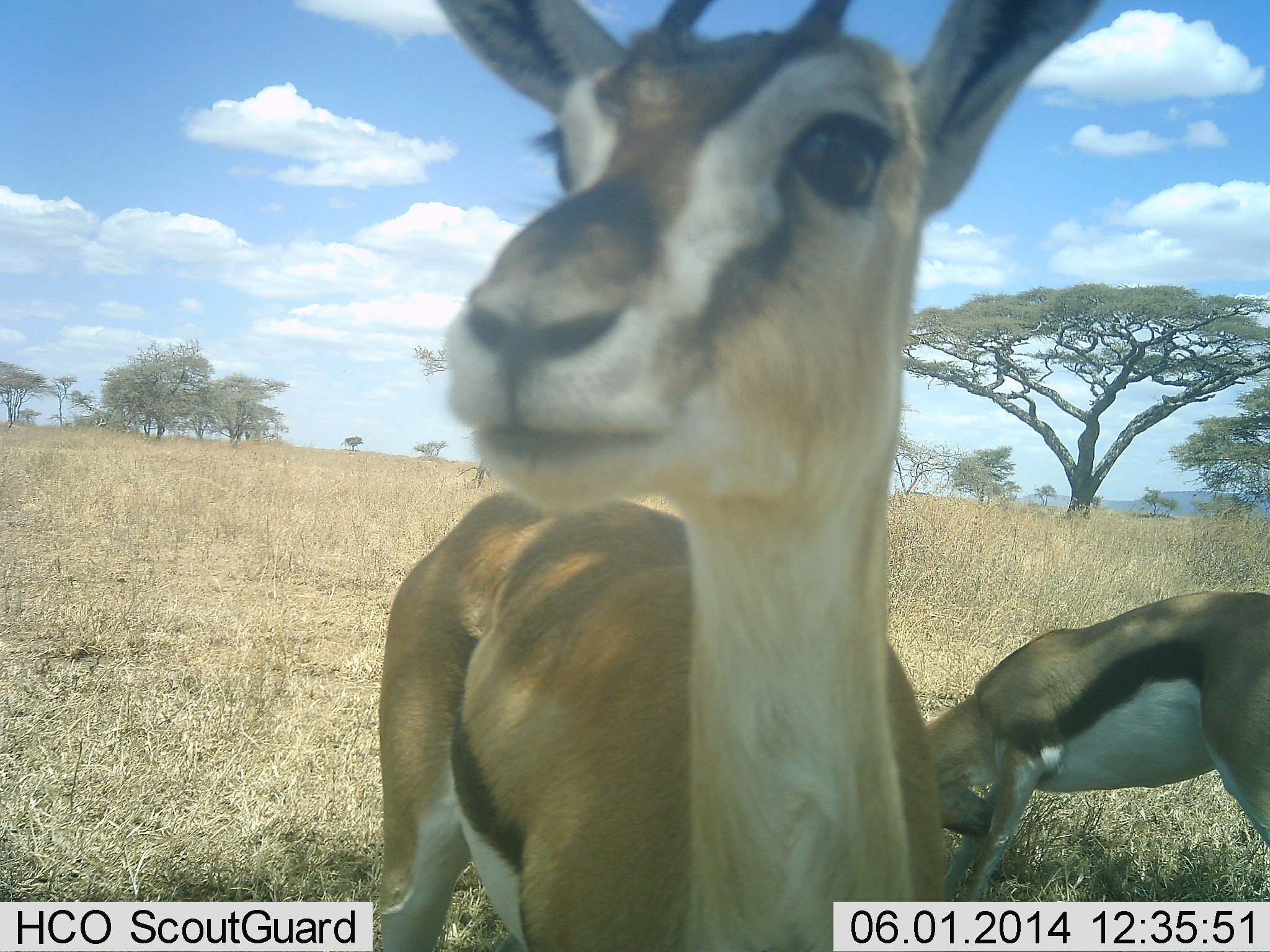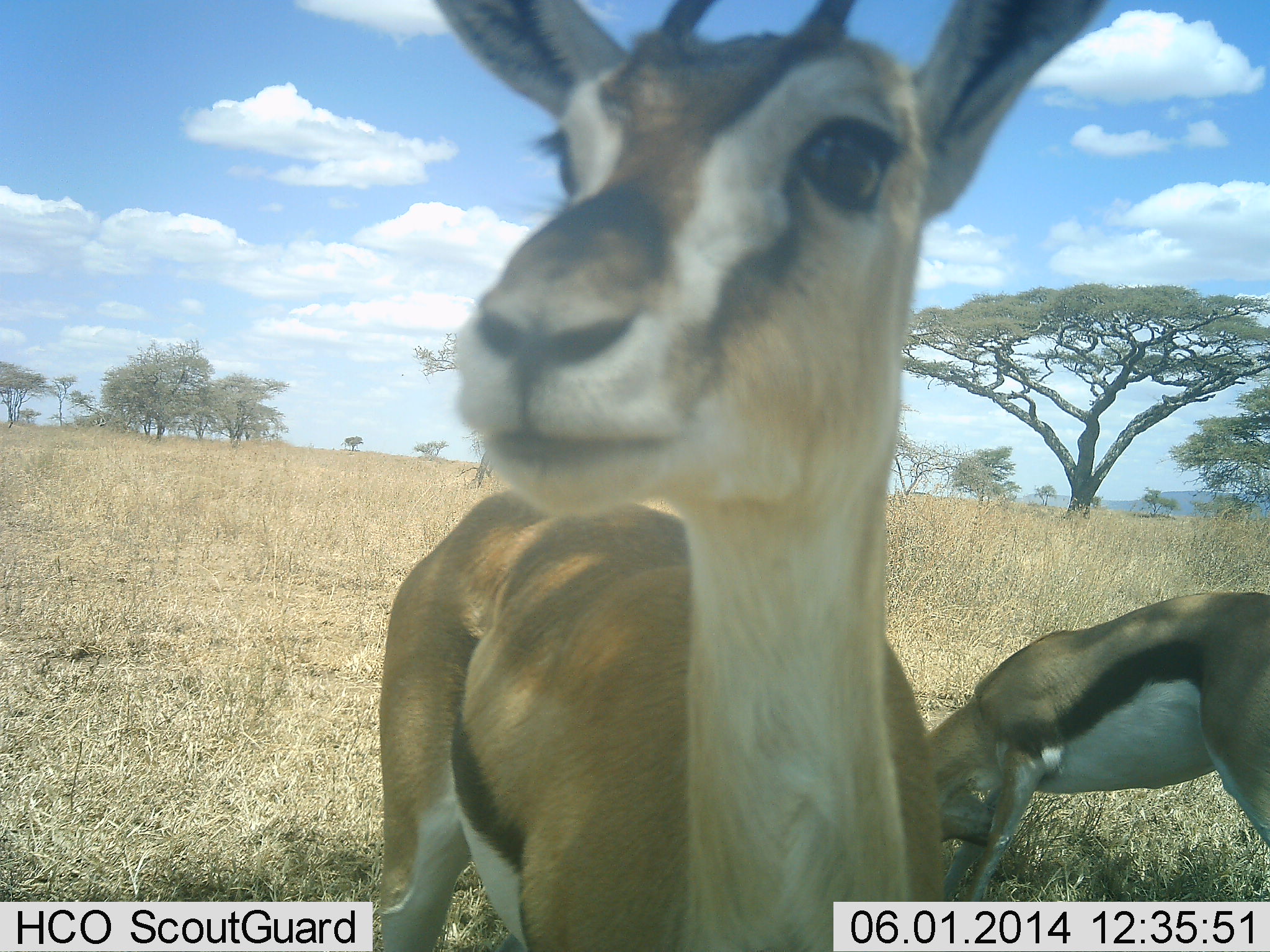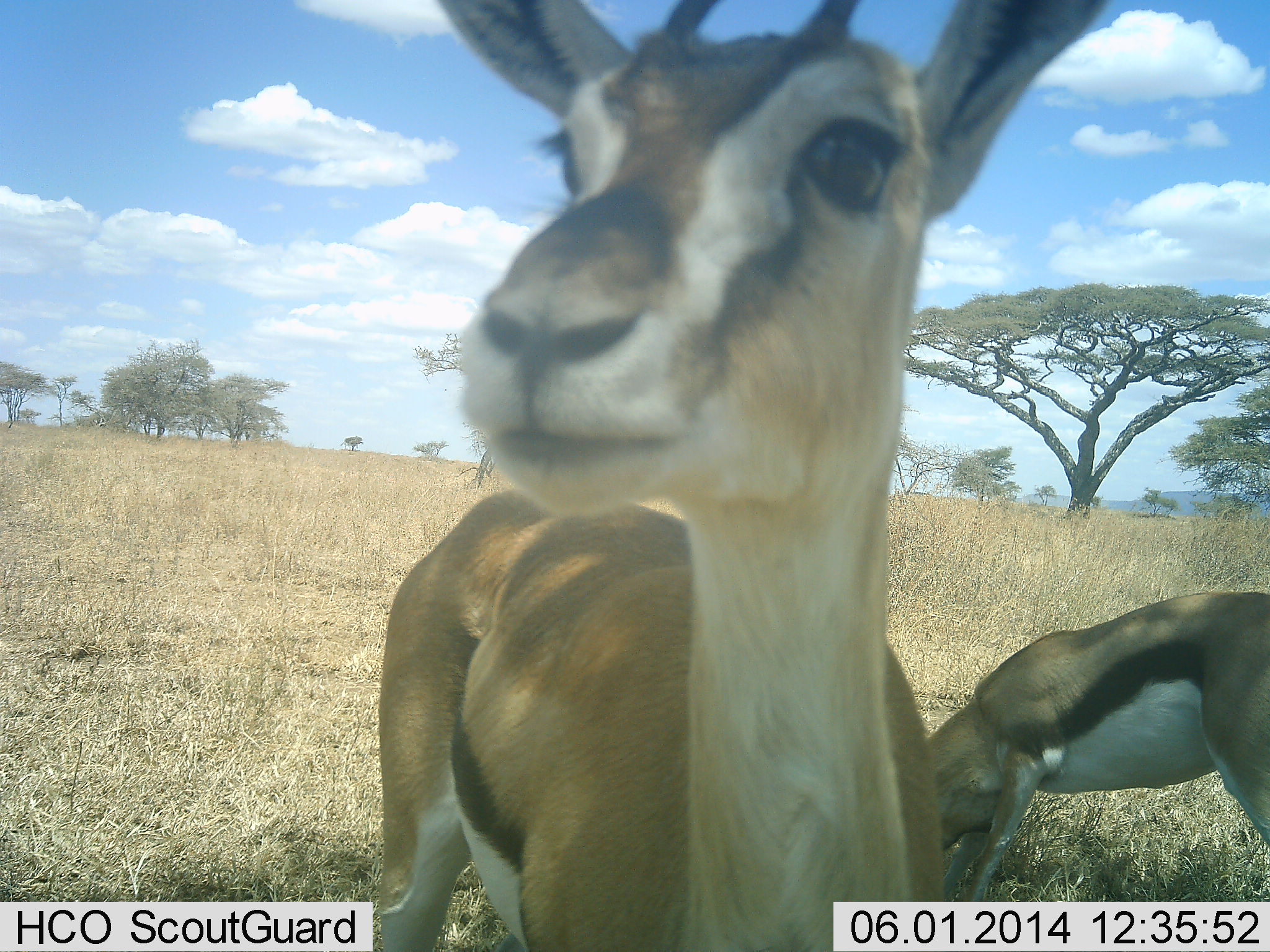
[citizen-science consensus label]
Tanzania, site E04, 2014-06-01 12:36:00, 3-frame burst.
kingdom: Animalia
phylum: Chordata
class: Mammalia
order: Artiodactyla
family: Bovidae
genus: Eudorcas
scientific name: Eudorcas thomsonii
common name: thomson's gazelle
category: gazellethomsons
Gazellethomsons (thomson's gazelle) (Eudorcas thomsonii), count 2. Behavior (volunteer vote fractions): standing 100%, resting 0%, moving 0%, interacting 0%. Young present (vote fraction): 0%. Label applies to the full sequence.